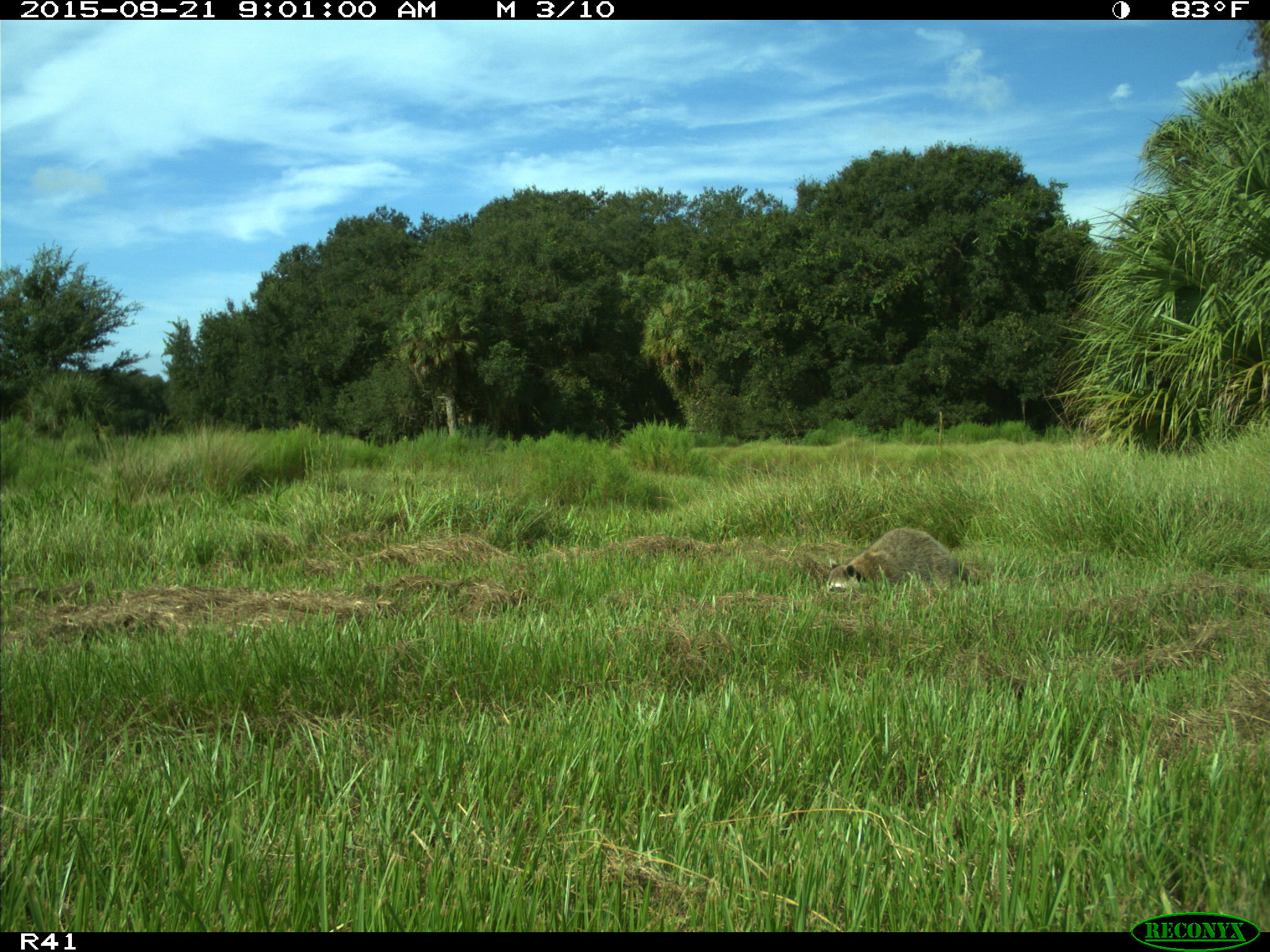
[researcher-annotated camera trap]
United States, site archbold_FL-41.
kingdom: Animalia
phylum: Chordata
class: Mammalia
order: Carnivora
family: Procyonidae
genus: Procyon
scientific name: Procyon lotor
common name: common raccoon